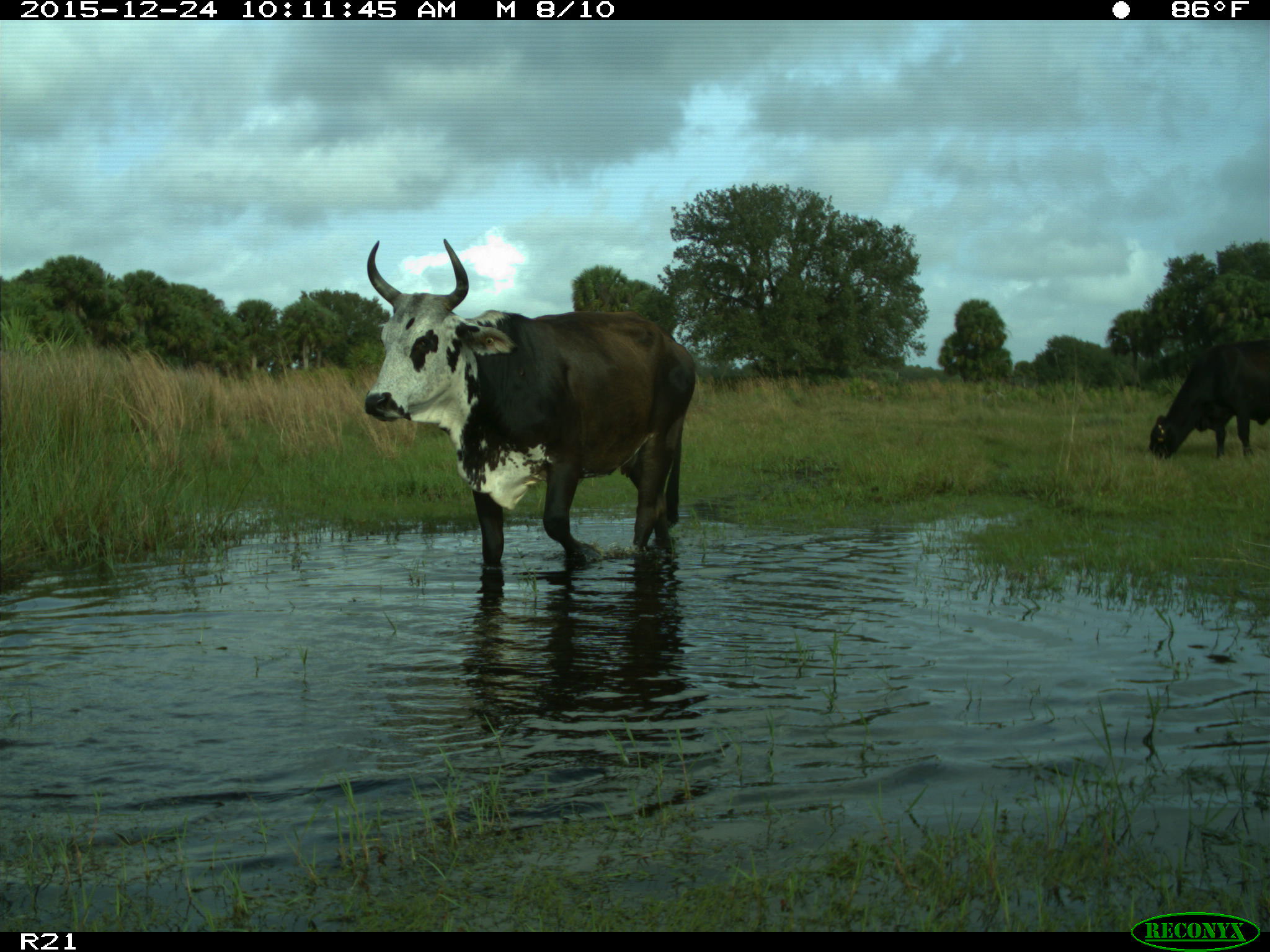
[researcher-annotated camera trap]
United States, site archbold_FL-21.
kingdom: Animalia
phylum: Chordata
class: Mammalia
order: Artiodactyla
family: Bovidae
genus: Bos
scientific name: Bos taurus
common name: domestic cow